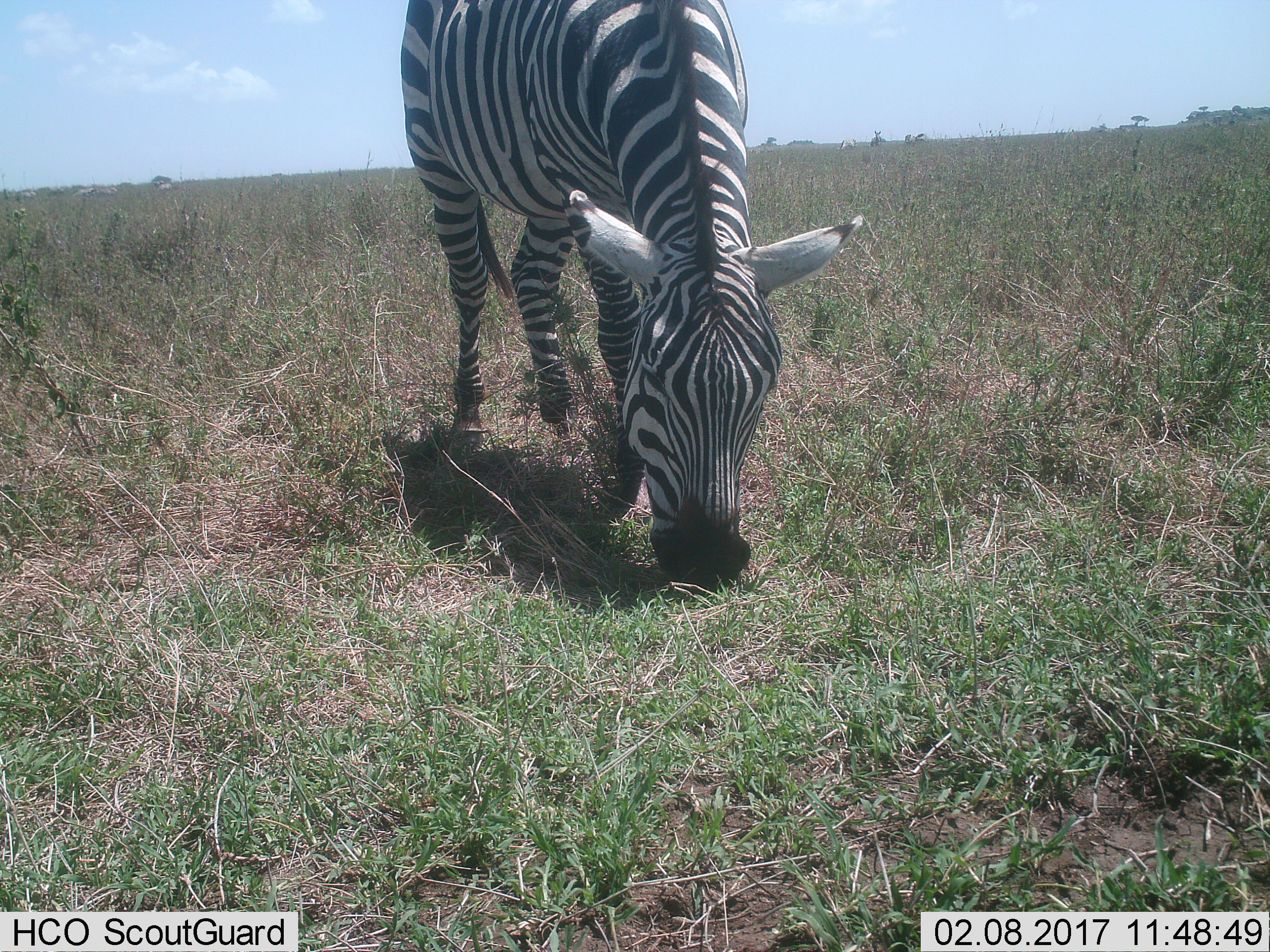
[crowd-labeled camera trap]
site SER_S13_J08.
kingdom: Animalia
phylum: Chordata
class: Mammalia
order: Perissodactyla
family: Equidae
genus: Equus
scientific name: Equus quagga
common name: plains zebra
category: zebraplains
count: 1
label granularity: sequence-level